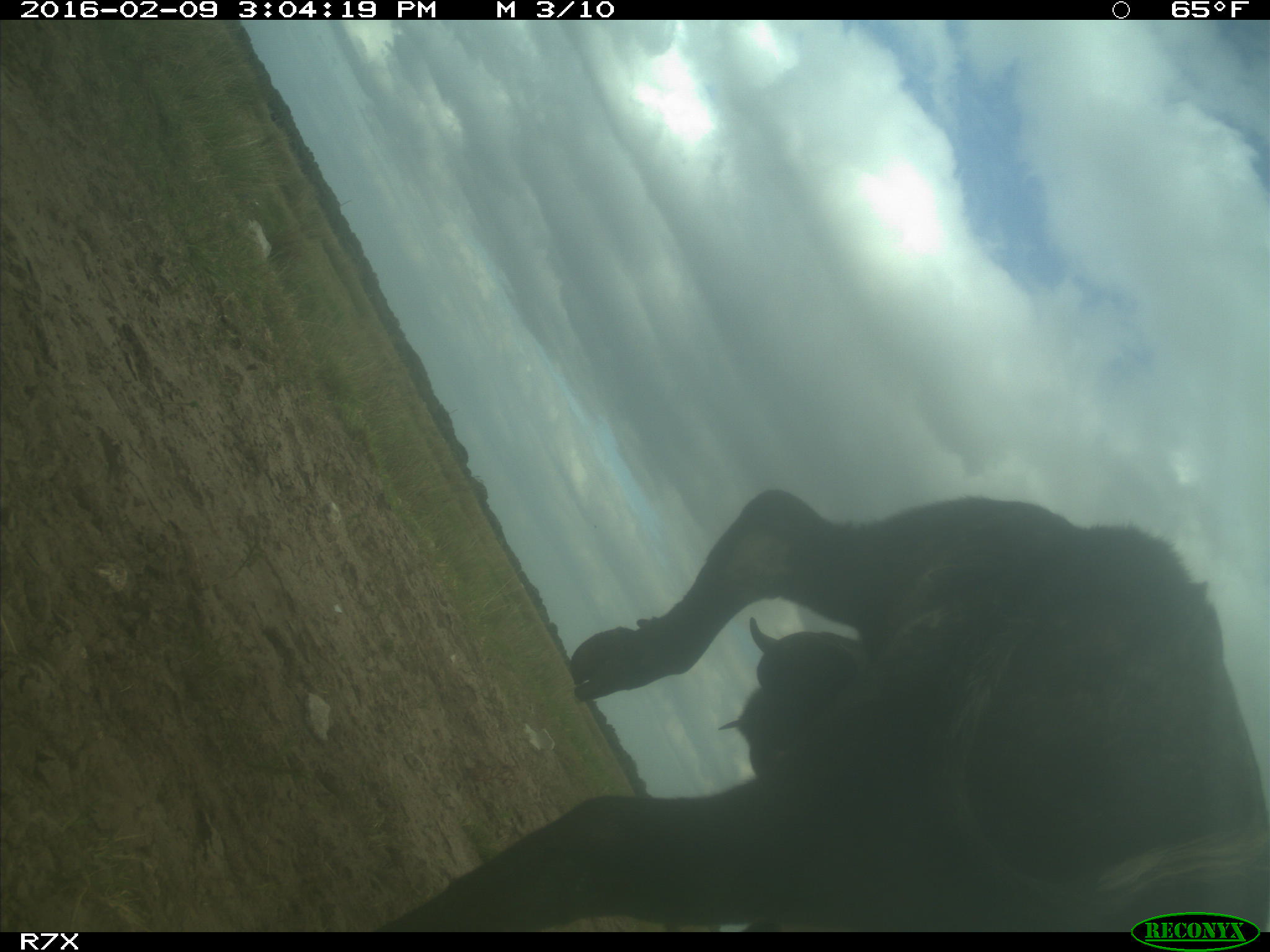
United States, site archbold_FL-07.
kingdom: Animalia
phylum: Chordata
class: Mammalia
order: Artiodactyla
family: Bovidae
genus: Bos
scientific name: Bos taurus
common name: domestic cow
Bos taurus (domestic cow).